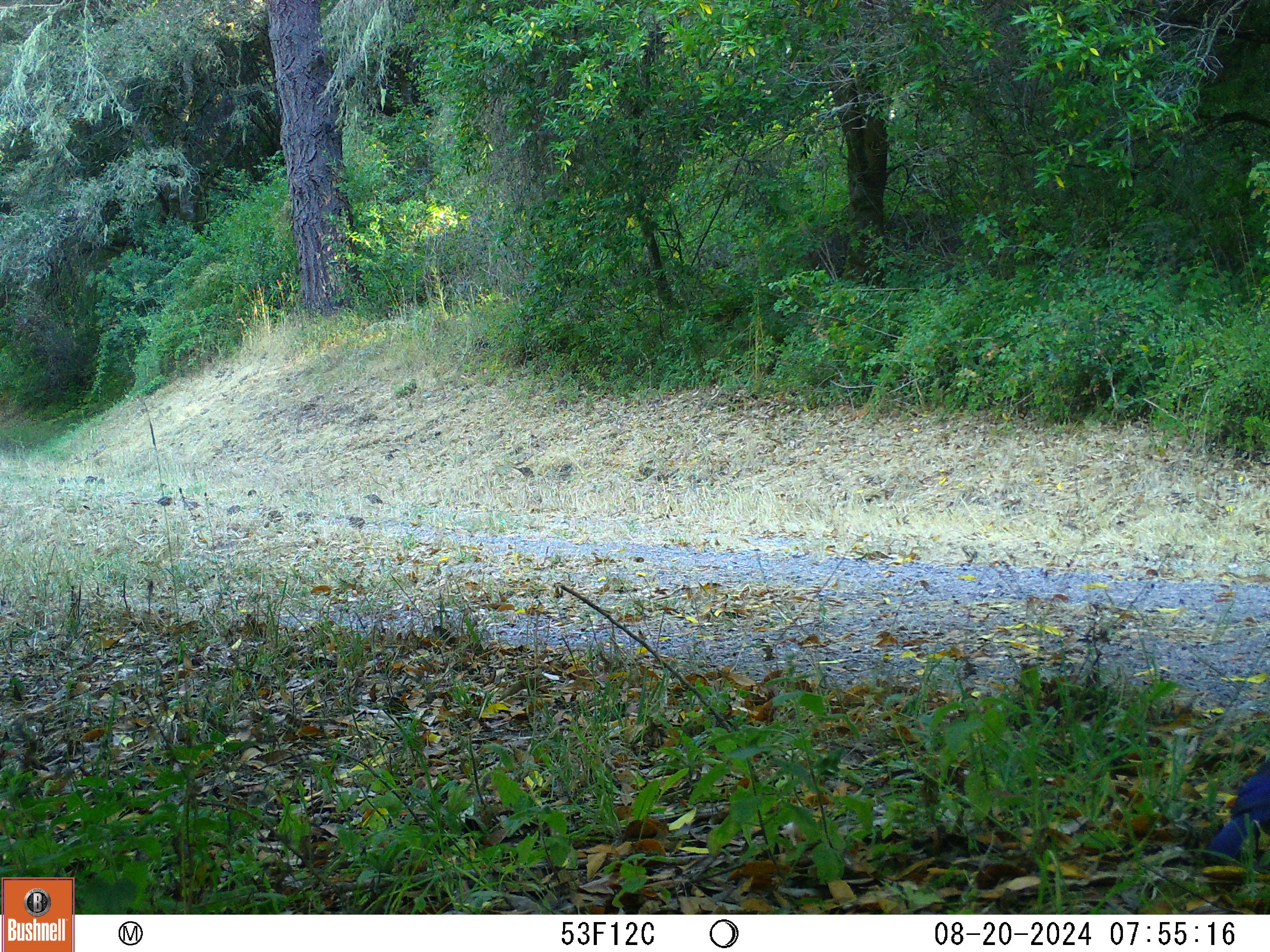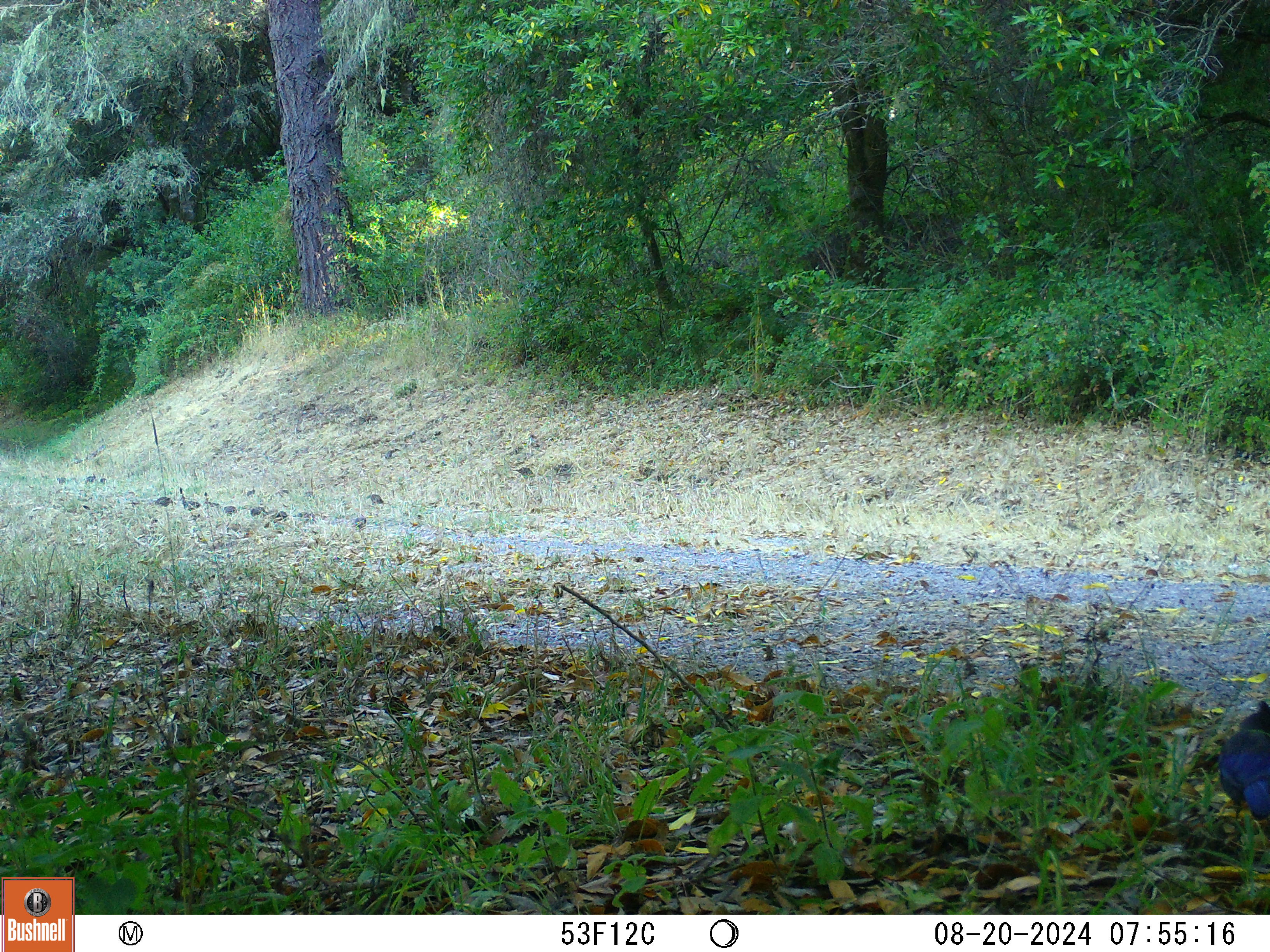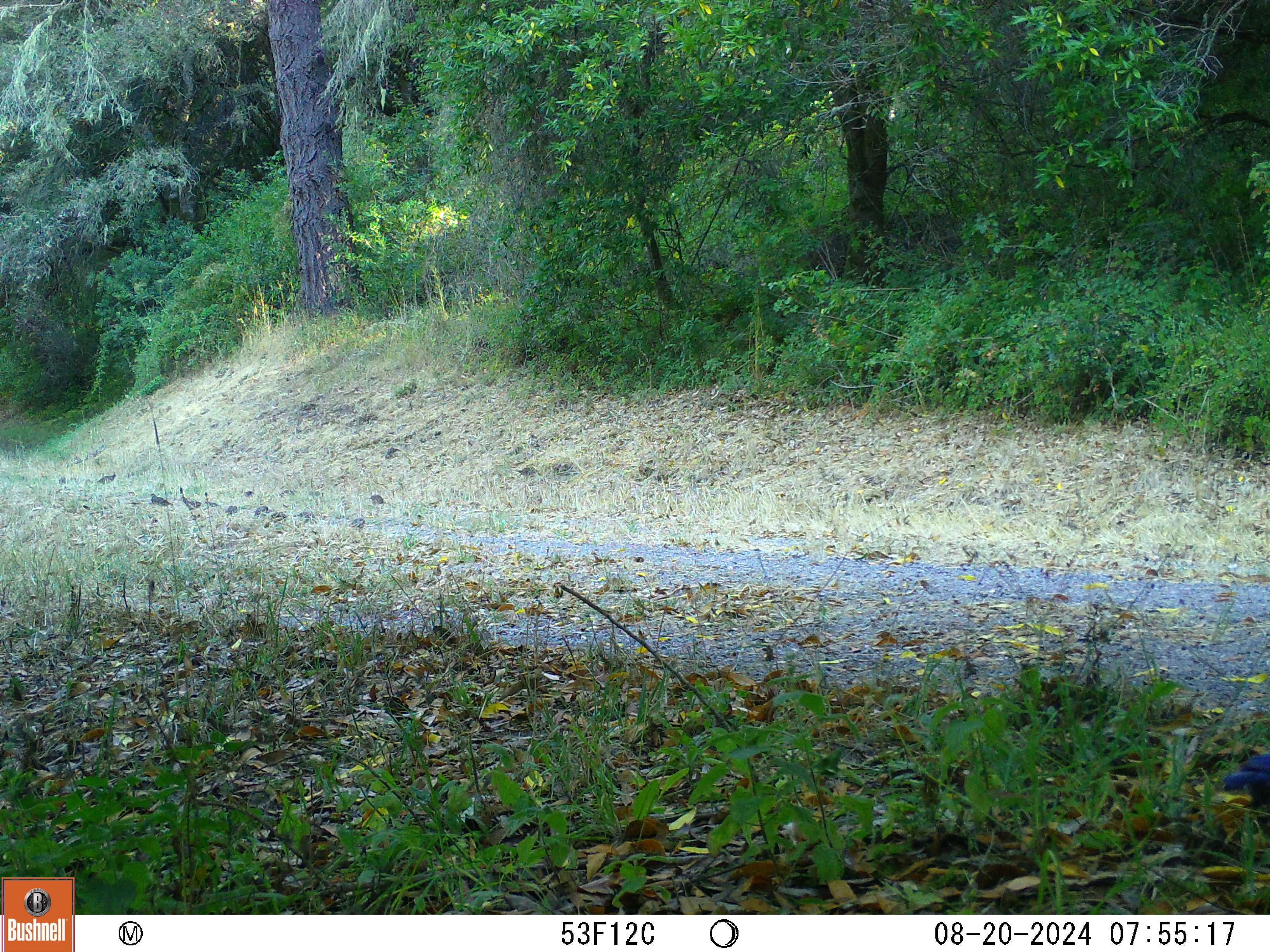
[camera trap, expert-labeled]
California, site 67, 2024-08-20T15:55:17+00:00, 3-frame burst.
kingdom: Animalia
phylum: Chordata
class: Aves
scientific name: Aves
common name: bird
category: unknown bird